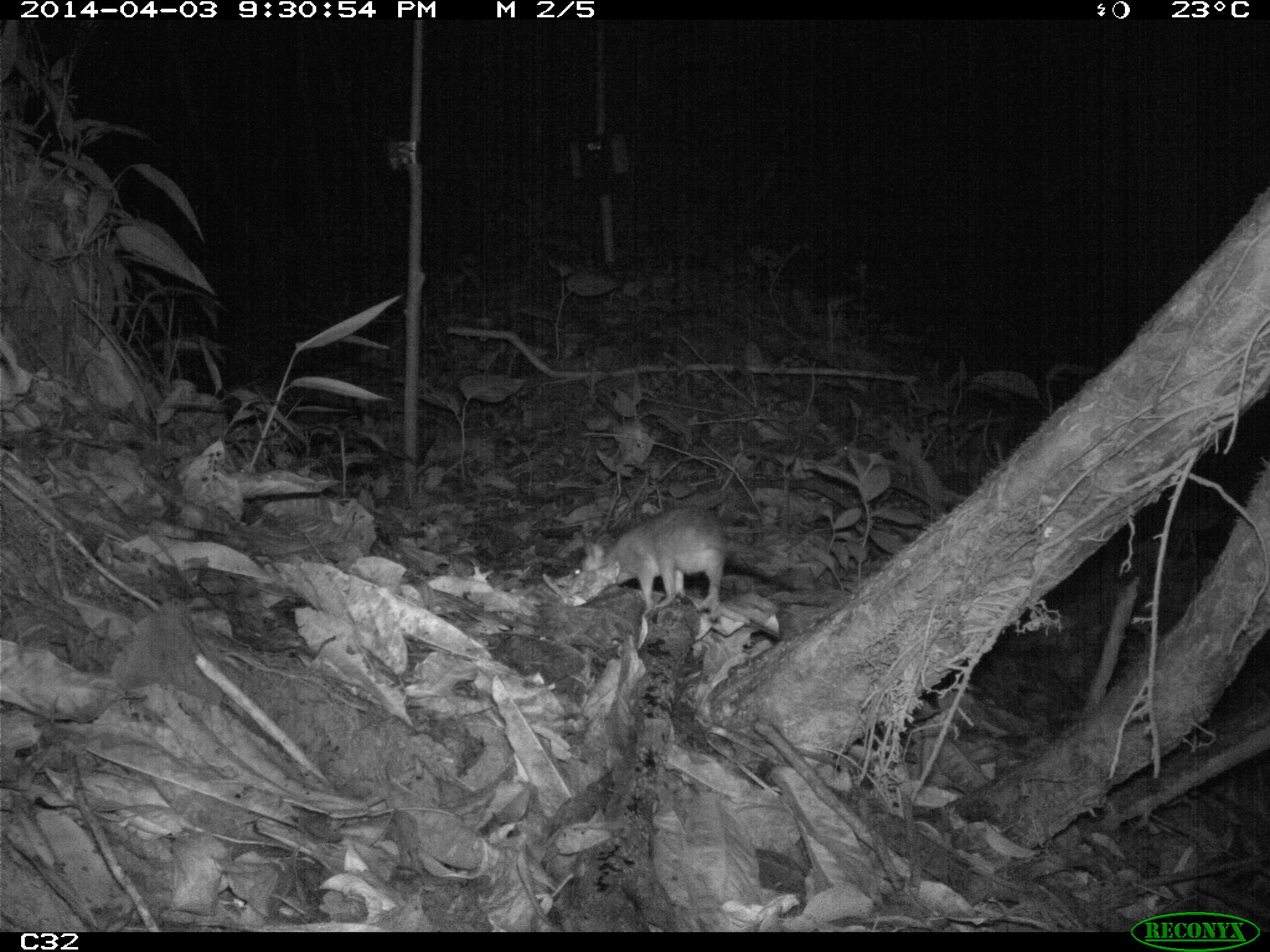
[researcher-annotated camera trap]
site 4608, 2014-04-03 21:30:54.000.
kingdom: Animalia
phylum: Chordata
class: Mammalia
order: Didelphimorphia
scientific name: Didelphimorphia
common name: opossum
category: unknown opossum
Unknown opossum (opossum) (Didelphimorphia), count 1, age adult, sex female.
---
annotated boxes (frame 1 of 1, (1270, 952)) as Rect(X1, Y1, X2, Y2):
unknown opossum: Rect(566, 504, 814, 611)